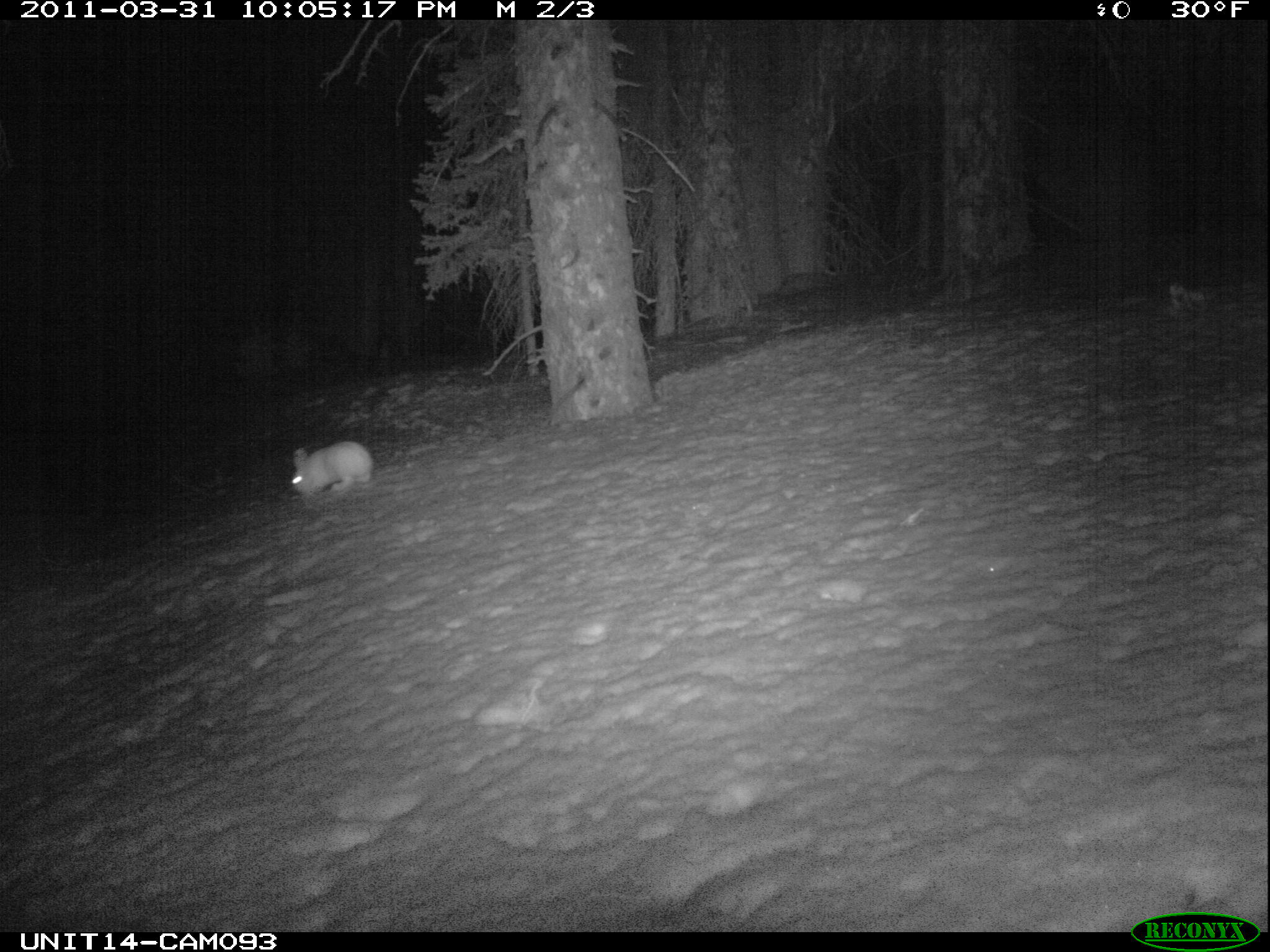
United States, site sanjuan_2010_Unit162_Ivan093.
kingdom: Animalia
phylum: Chordata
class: Mammalia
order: Lagomorpha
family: Leporidae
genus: Lepus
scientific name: Lepus americanus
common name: snowshoe hare